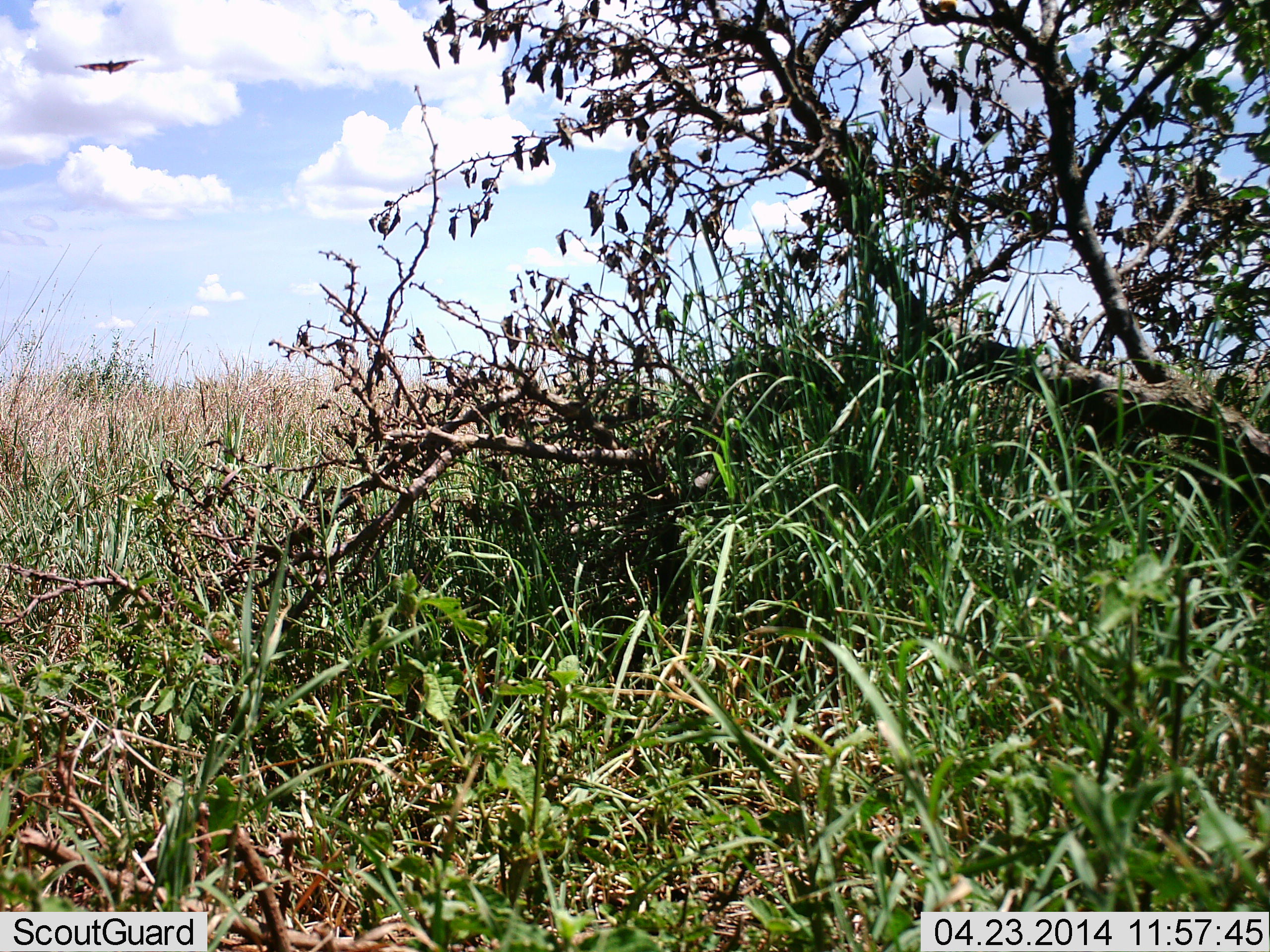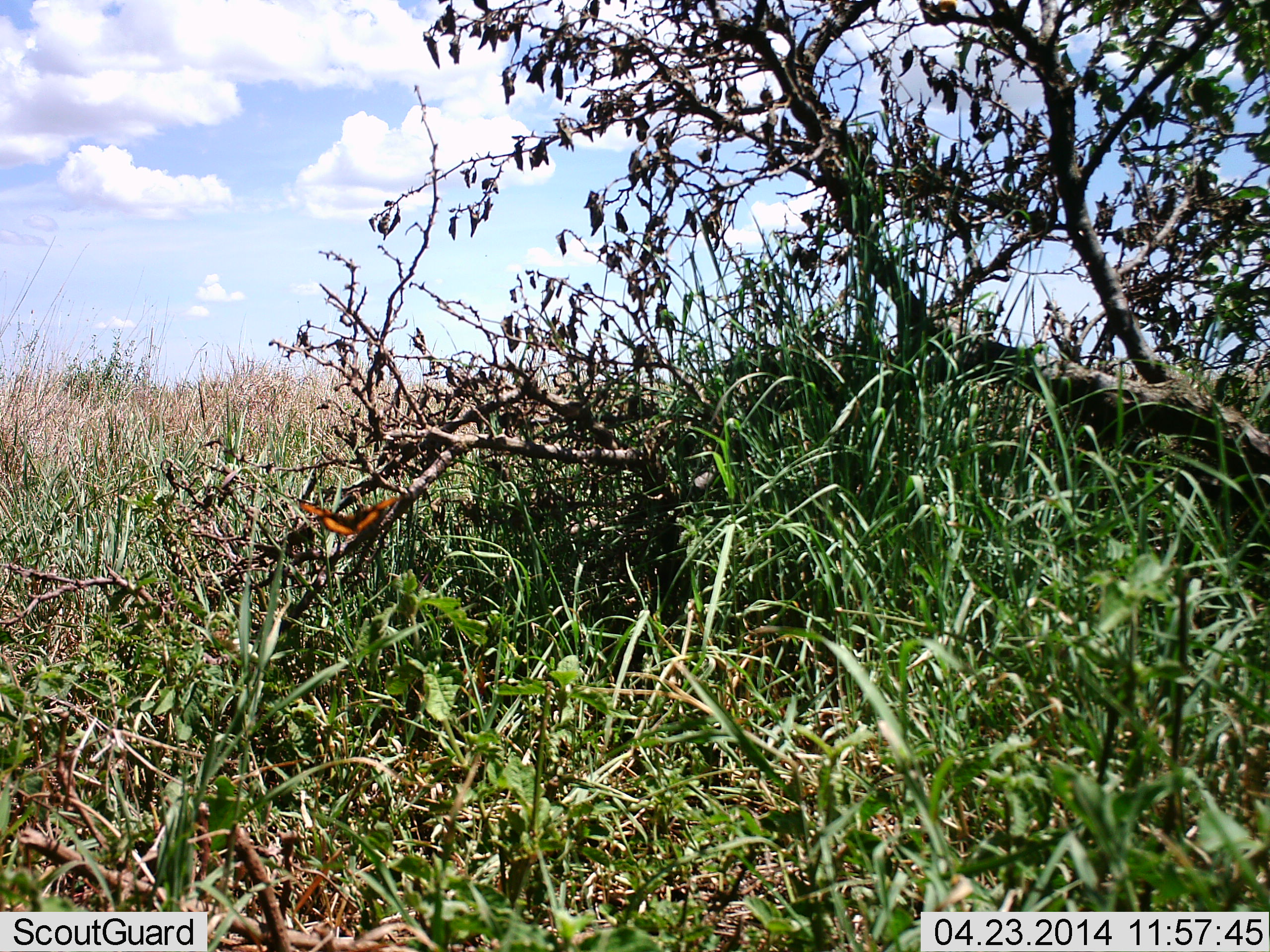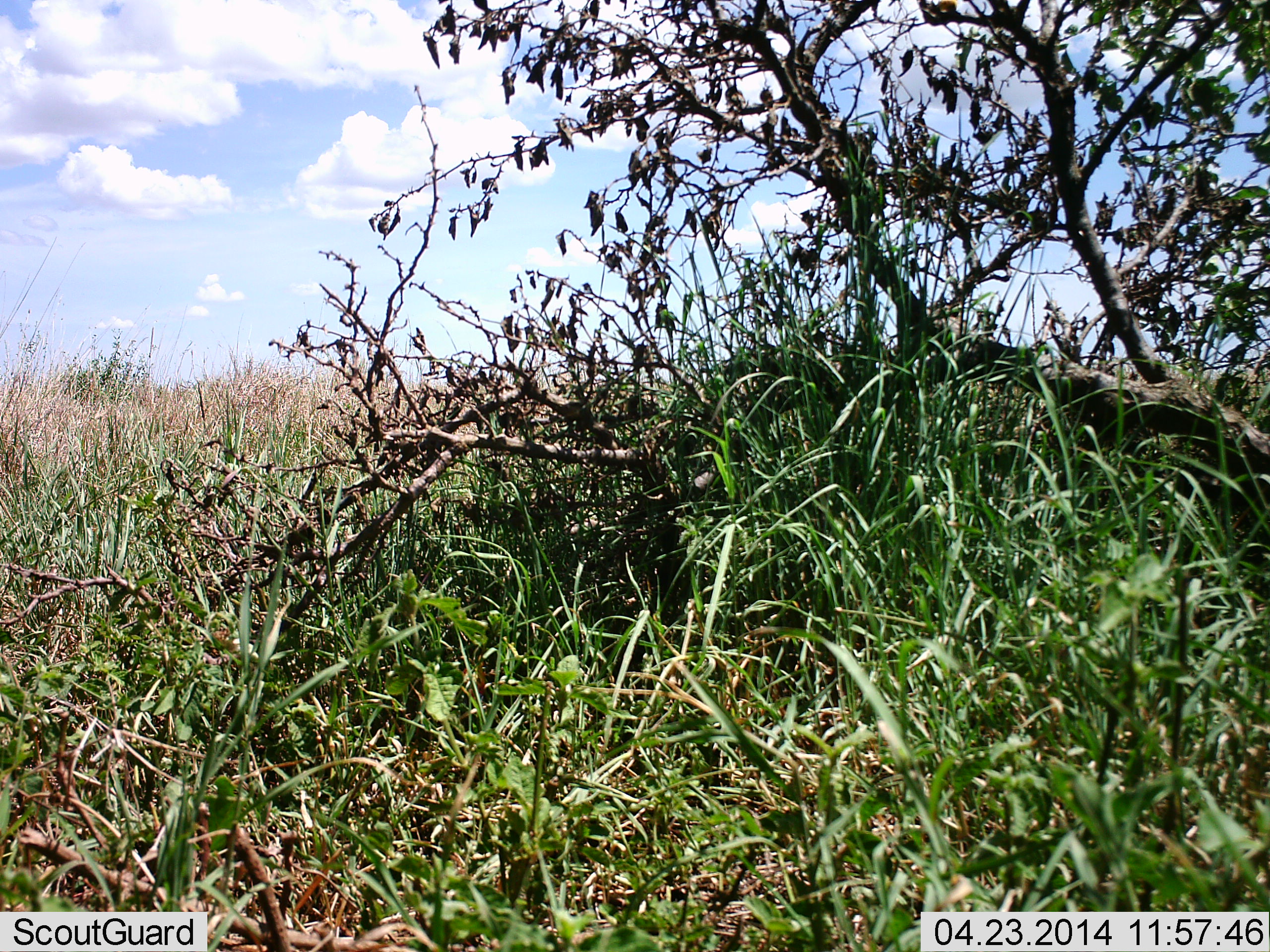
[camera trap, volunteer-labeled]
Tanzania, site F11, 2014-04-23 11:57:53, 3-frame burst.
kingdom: Animalia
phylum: Arthropoda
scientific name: Arthropoda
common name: arthropods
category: insectspider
Insectspider (arthropods) (Arthropoda), count 1. Behavior (volunteer vote fractions): standing 0%, resting 0%, moving 100%, interacting 0%. Young present (vote fraction): 0%. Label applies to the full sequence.